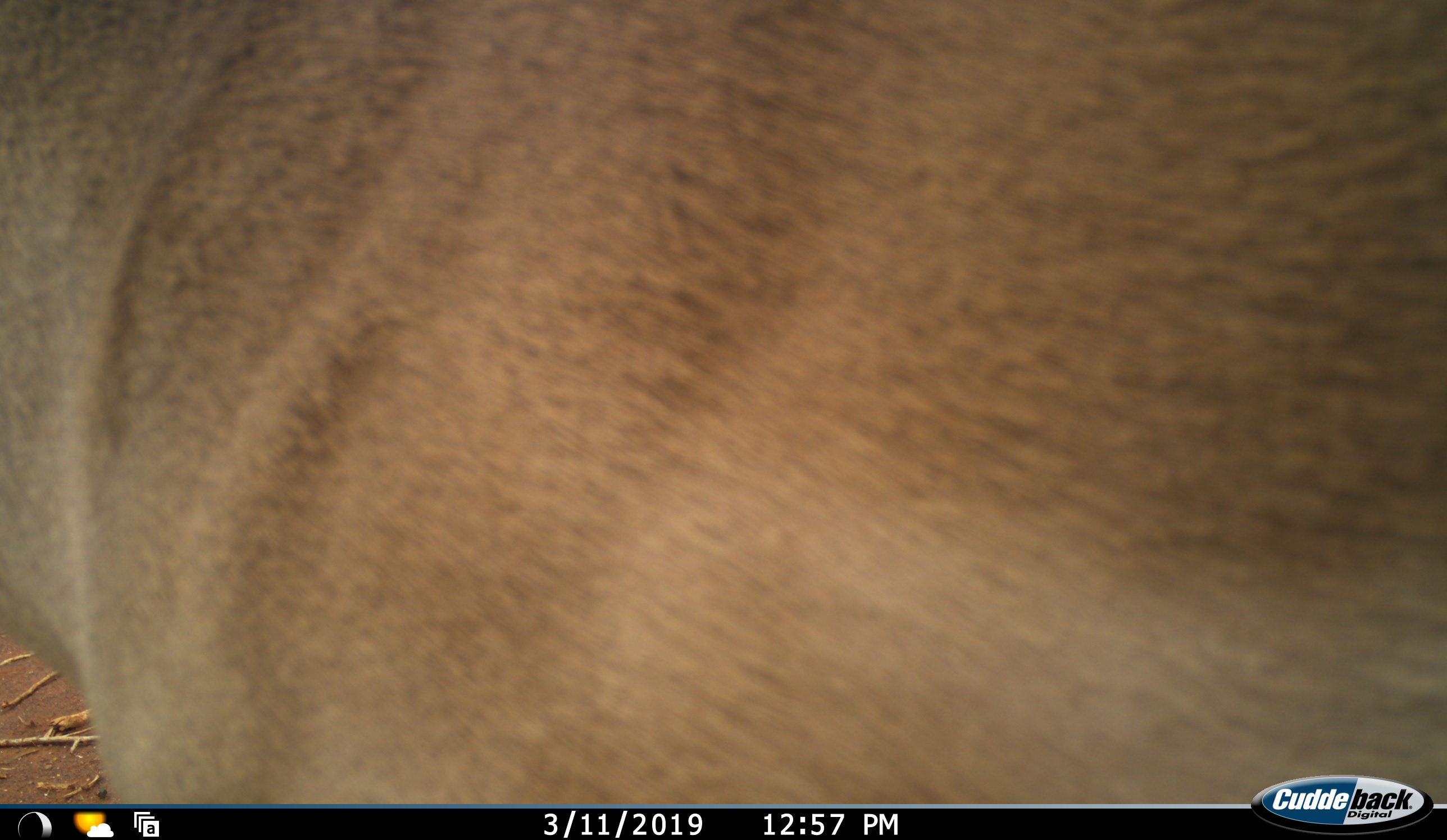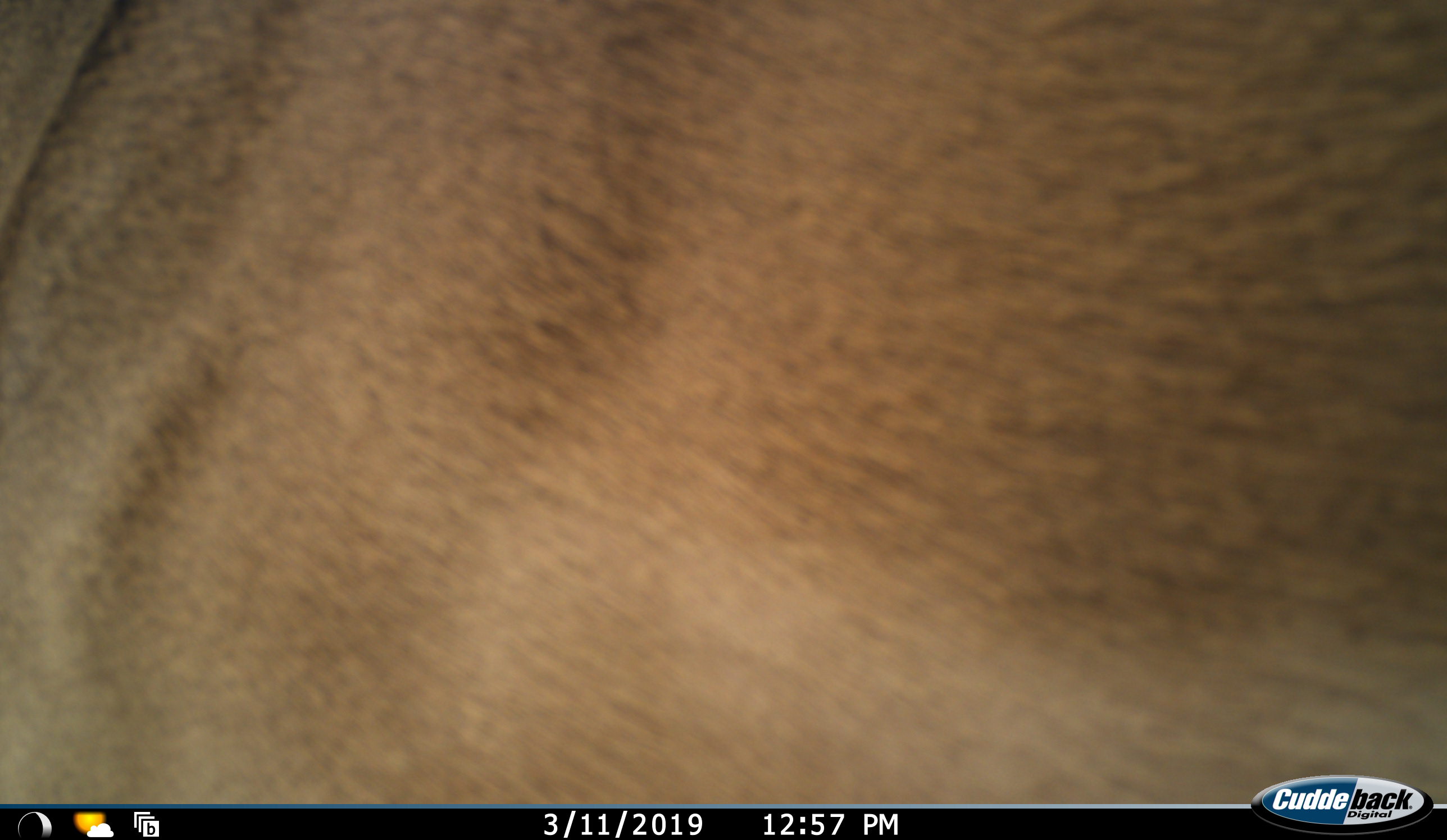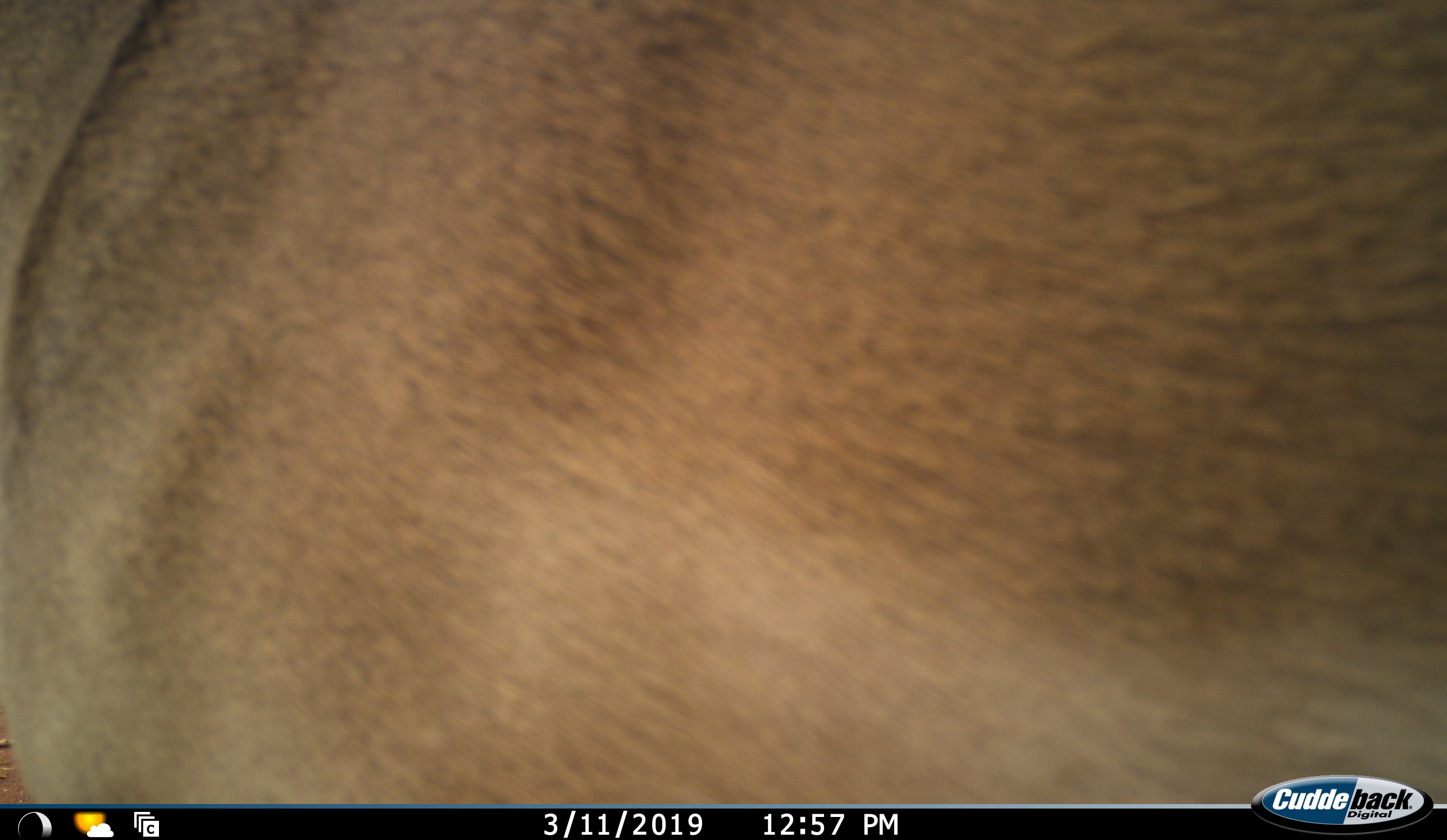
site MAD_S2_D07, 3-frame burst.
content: unidentified animal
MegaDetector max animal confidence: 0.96